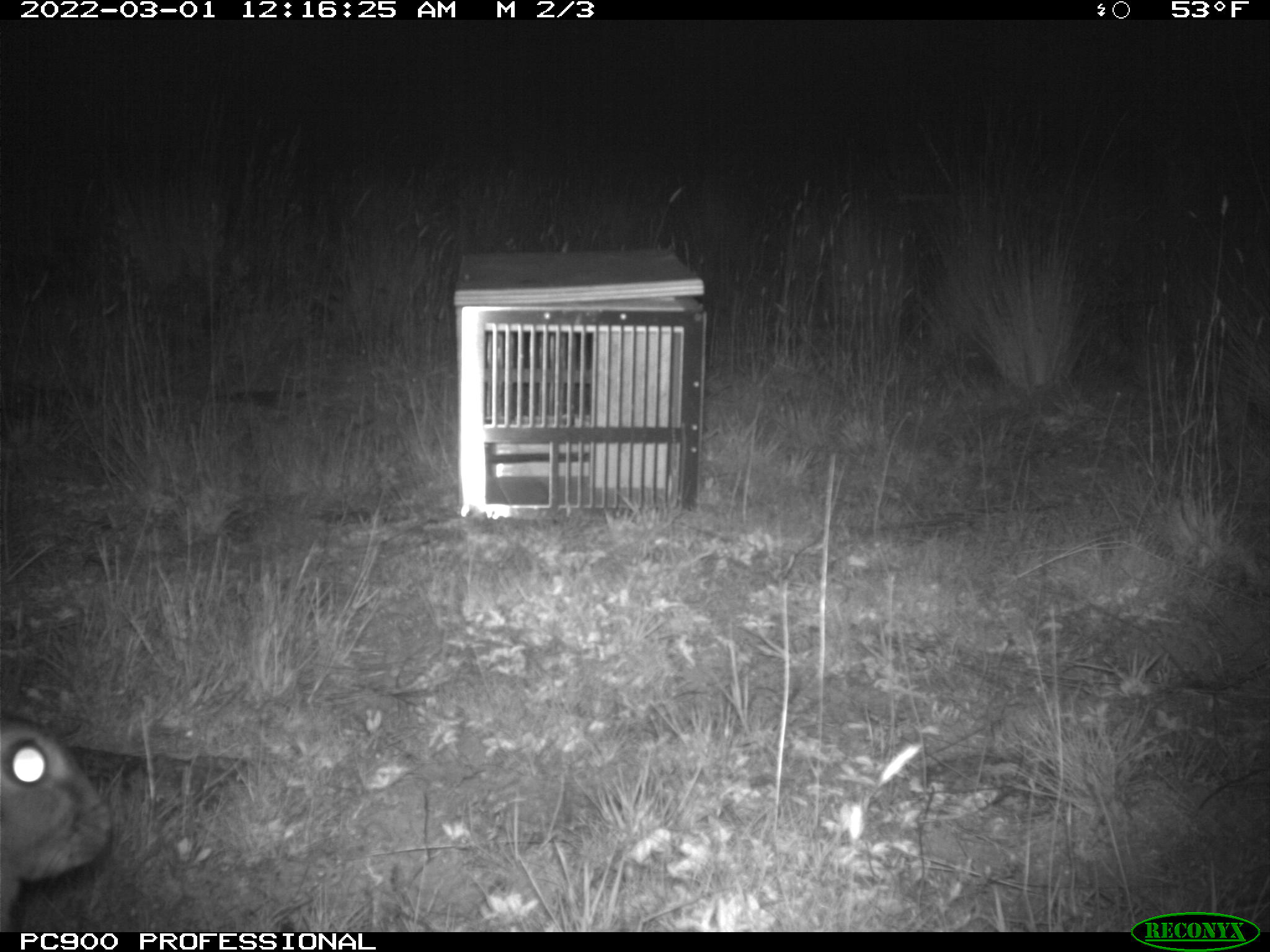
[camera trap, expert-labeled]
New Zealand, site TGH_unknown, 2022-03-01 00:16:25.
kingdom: Animalia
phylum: Chordata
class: Mammalia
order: Lagomorpha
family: Leporidae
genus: Oryctolagus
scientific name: Oryctolagus cuniculus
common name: european rabbit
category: rabbit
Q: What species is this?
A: Rabbit (european rabbit) (Oryctolagus cuniculus).